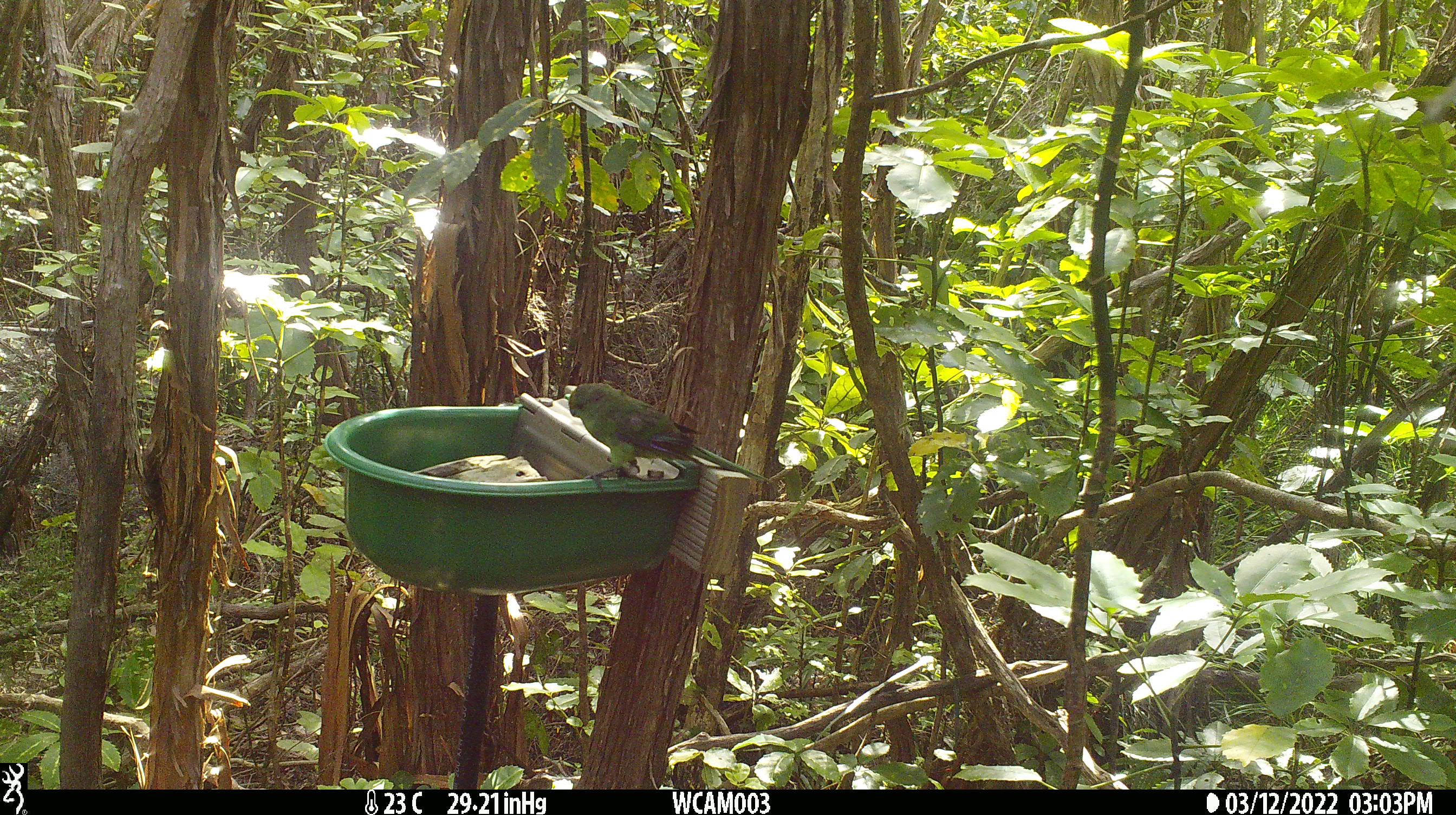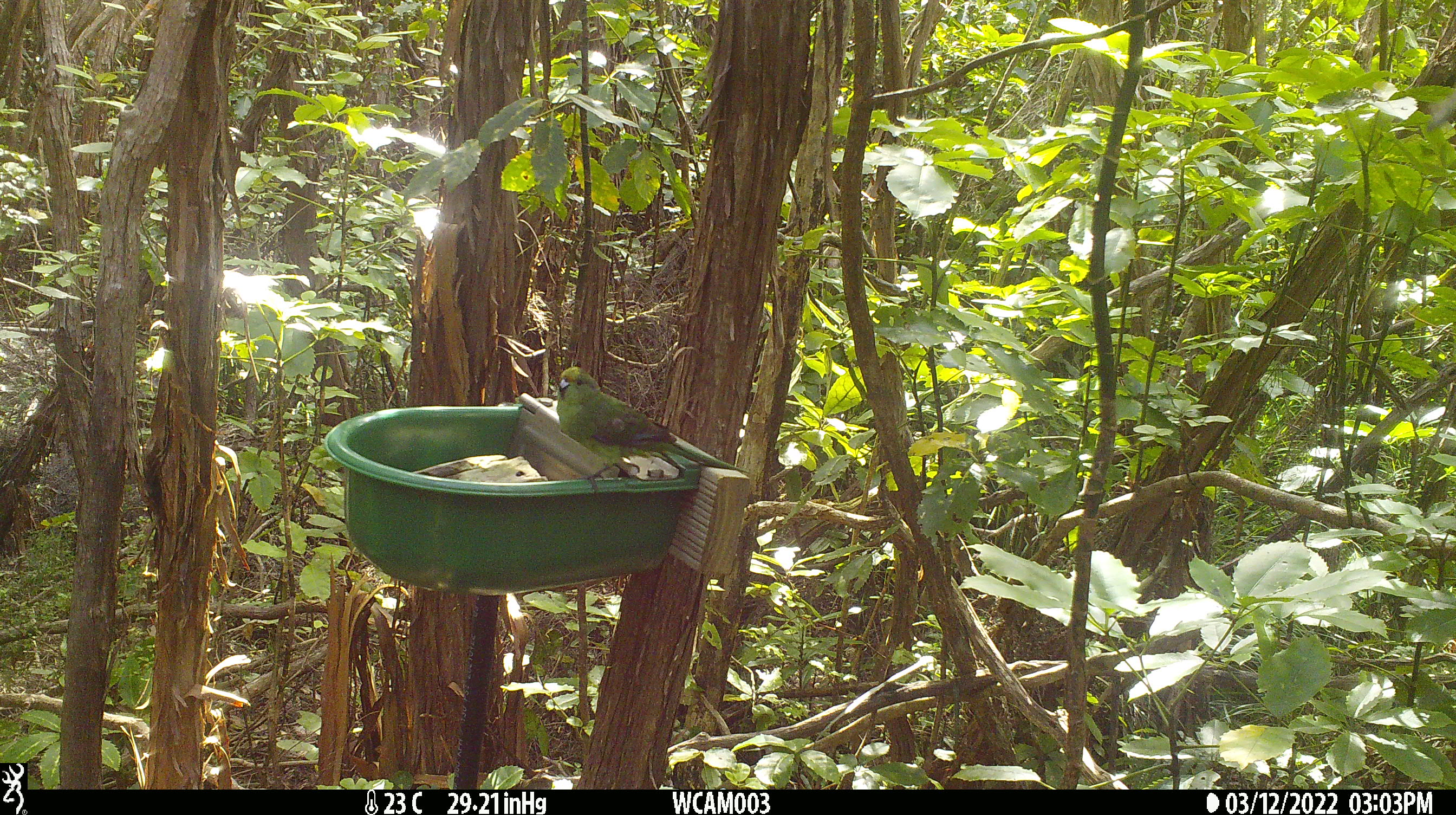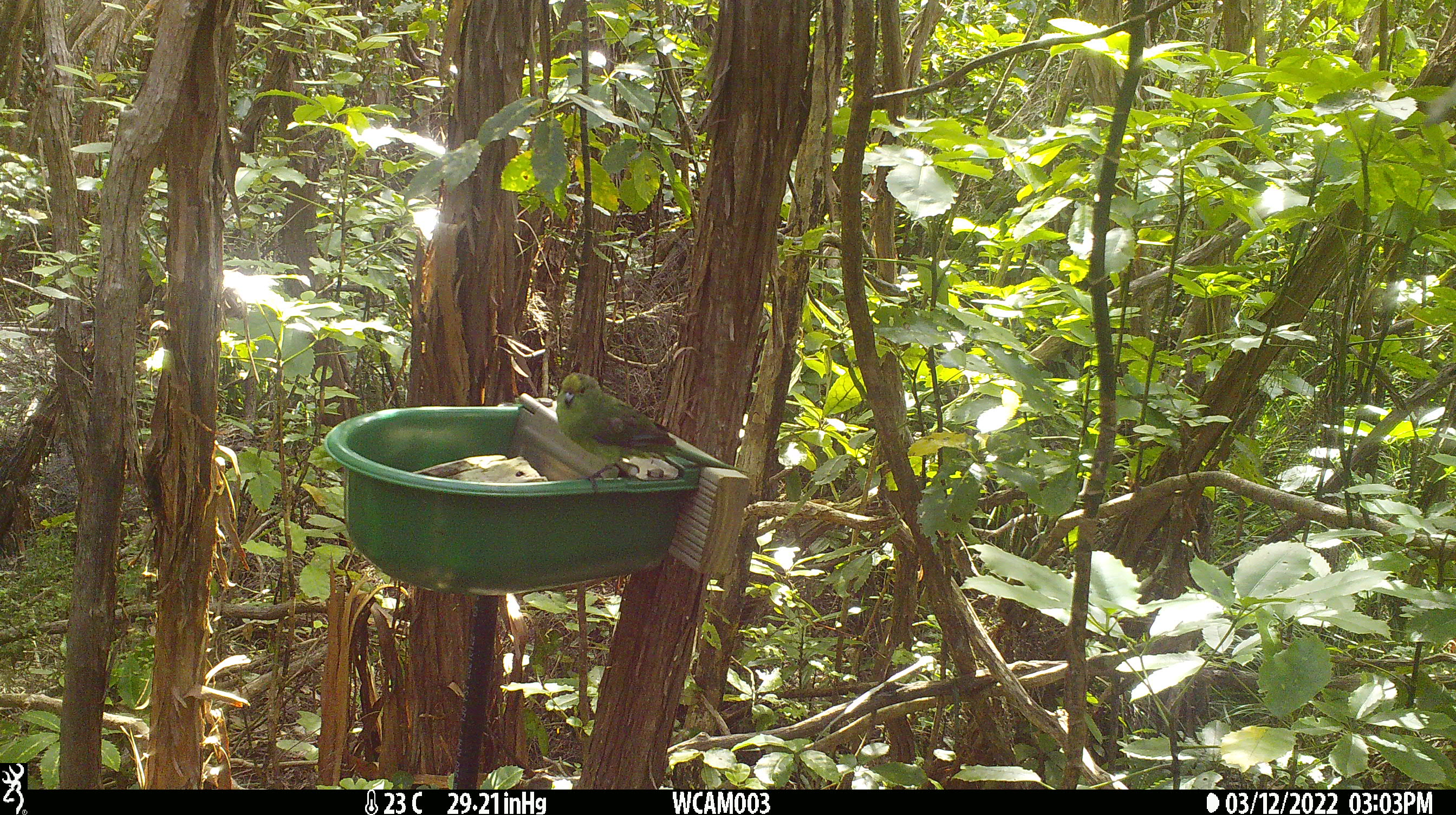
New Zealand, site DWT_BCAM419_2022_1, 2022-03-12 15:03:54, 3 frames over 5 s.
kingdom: Animalia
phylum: Chordata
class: Aves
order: Psittaciformes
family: Psittaculidae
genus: Cyanoramphus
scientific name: Cyanoramphus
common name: parakeet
Parakeet (Cyanoramphus).